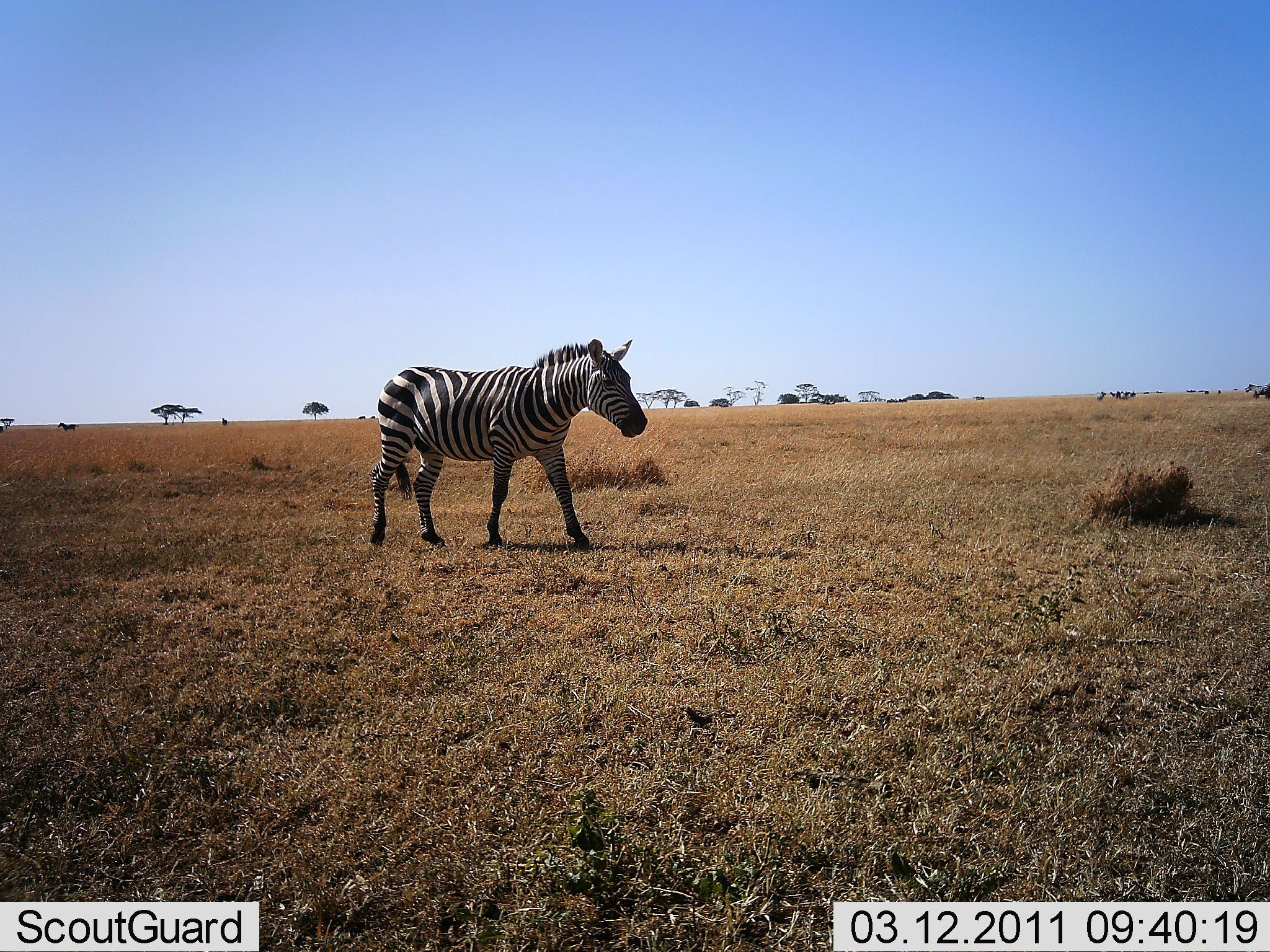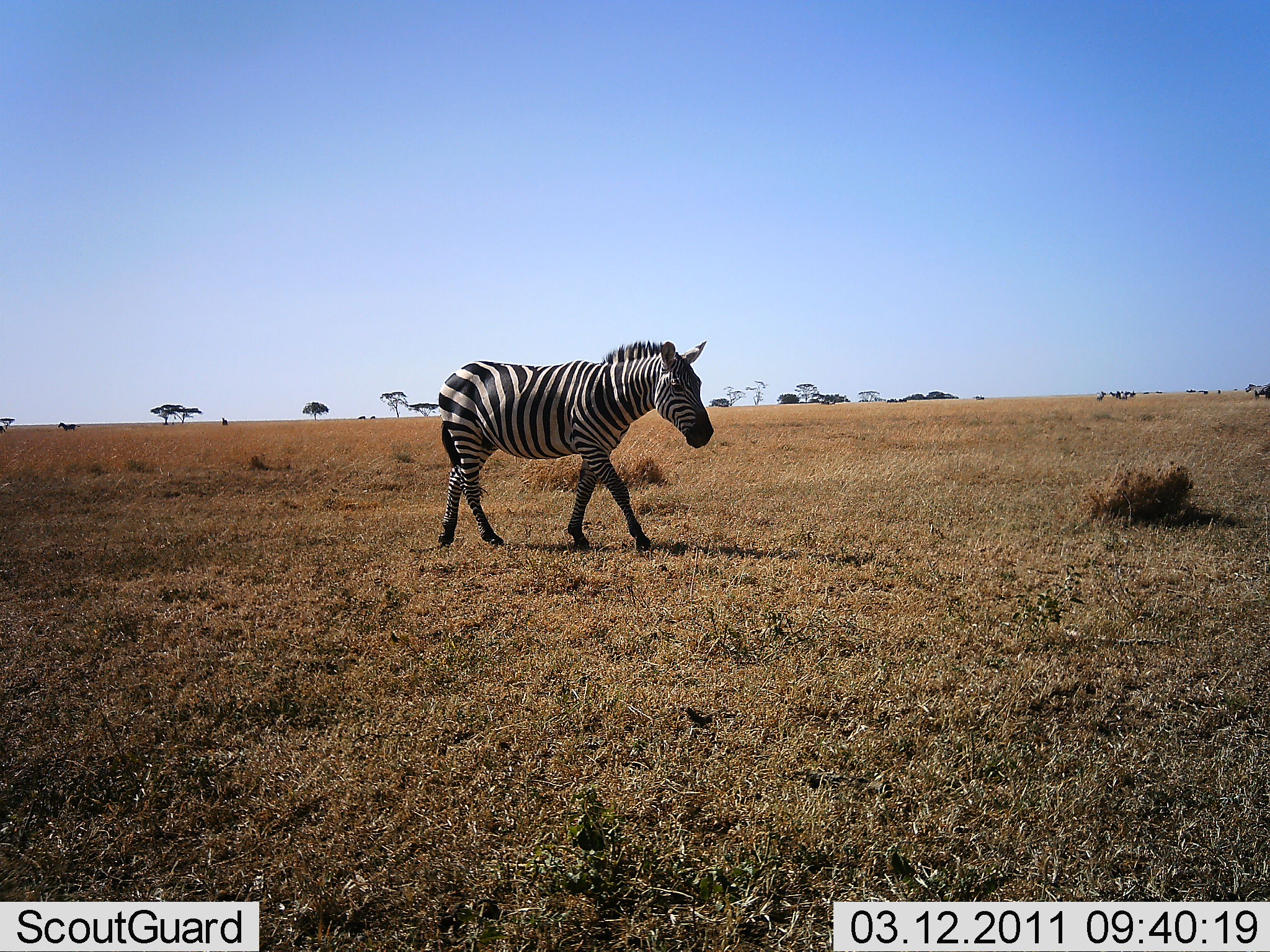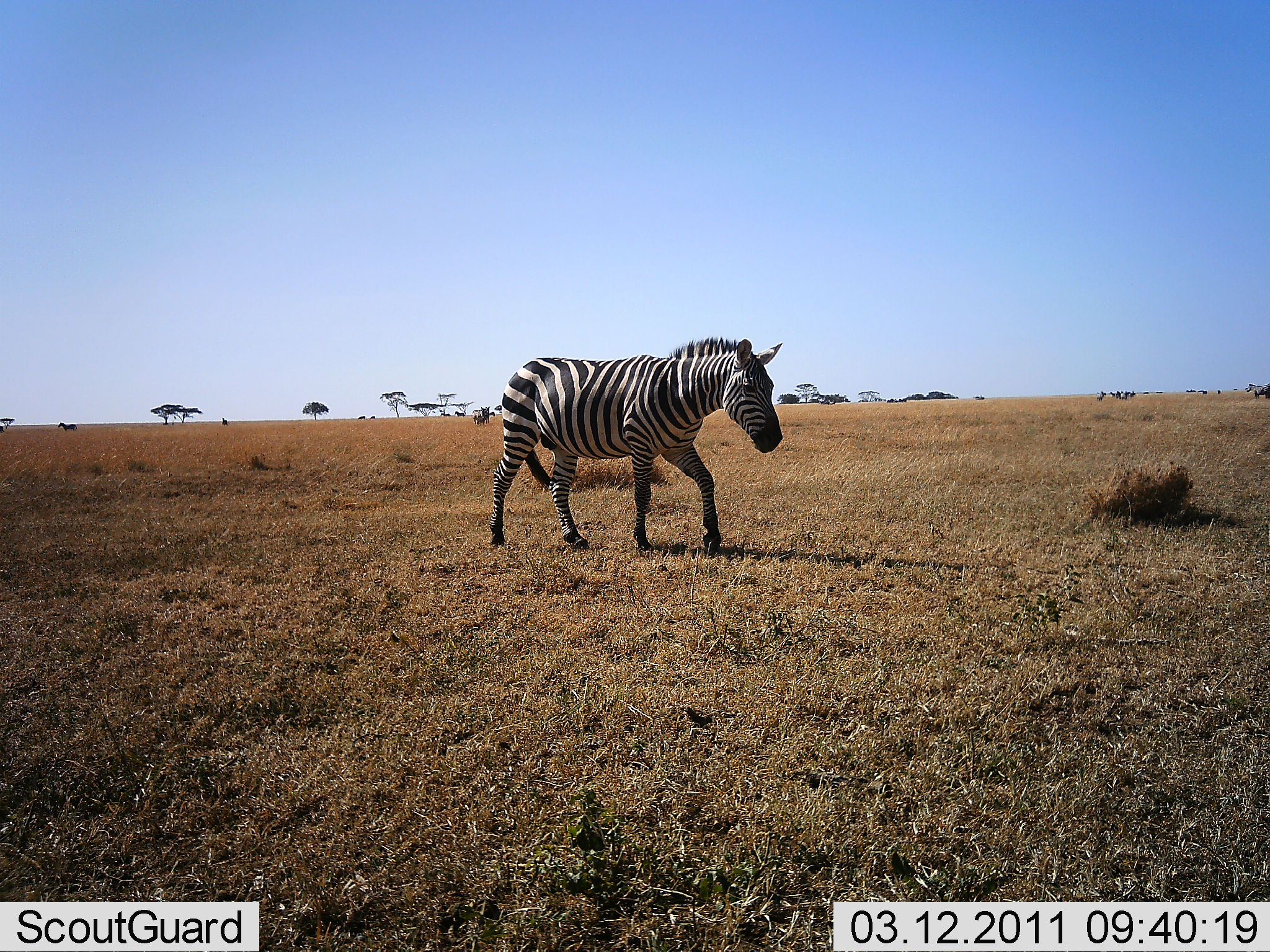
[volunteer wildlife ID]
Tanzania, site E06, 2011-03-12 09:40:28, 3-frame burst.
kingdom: Animalia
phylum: Chordata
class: Mammalia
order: Perissodactyla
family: Equidae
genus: Equus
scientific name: Equus quagga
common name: plains zebra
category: zebra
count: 1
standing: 8%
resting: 0%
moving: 100%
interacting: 0%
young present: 0%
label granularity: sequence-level